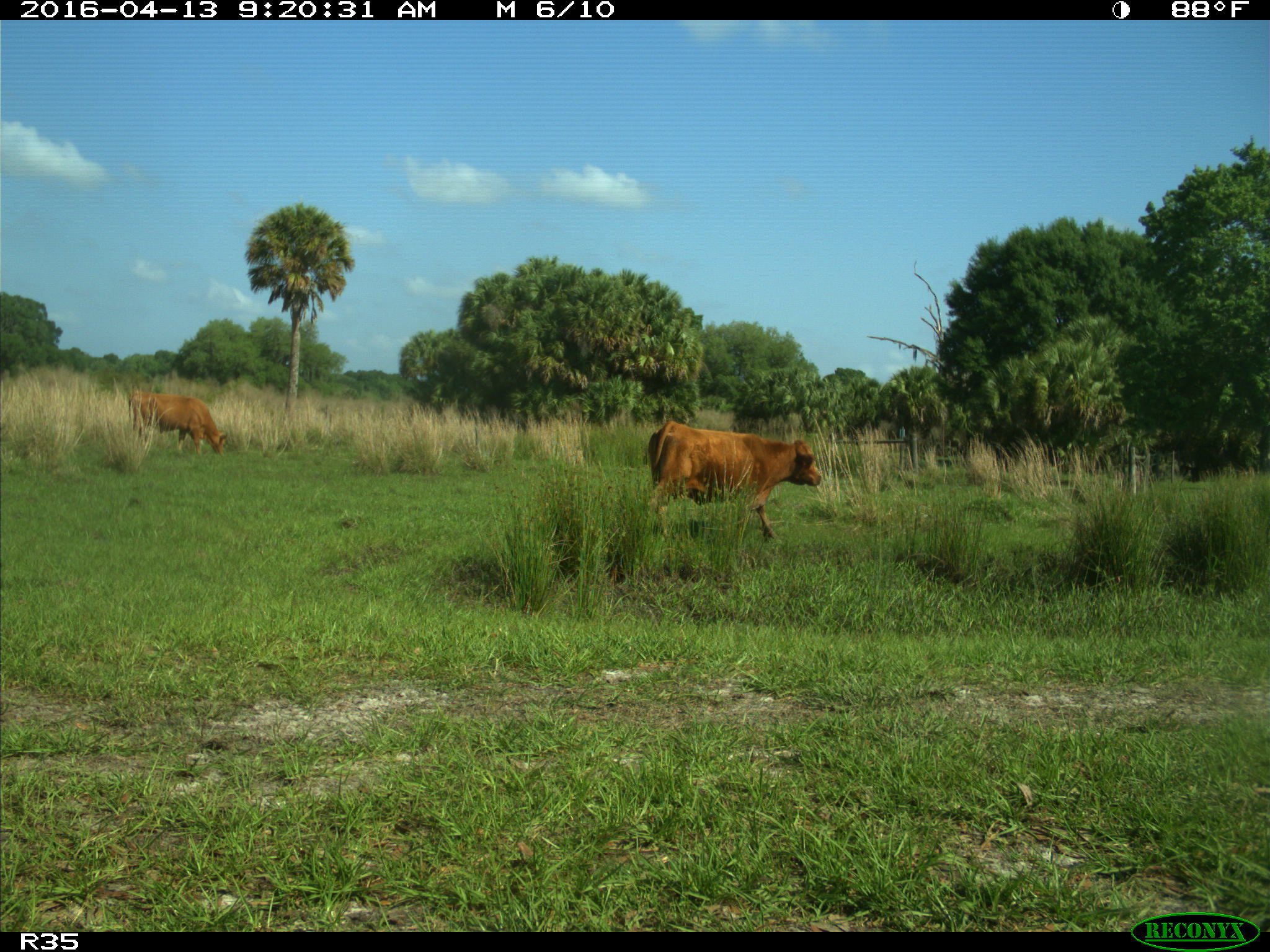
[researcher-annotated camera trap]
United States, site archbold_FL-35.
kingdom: Animalia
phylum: Chordata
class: Mammalia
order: Artiodactyla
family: Bovidae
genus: Bos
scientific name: Bos taurus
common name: domestic cow